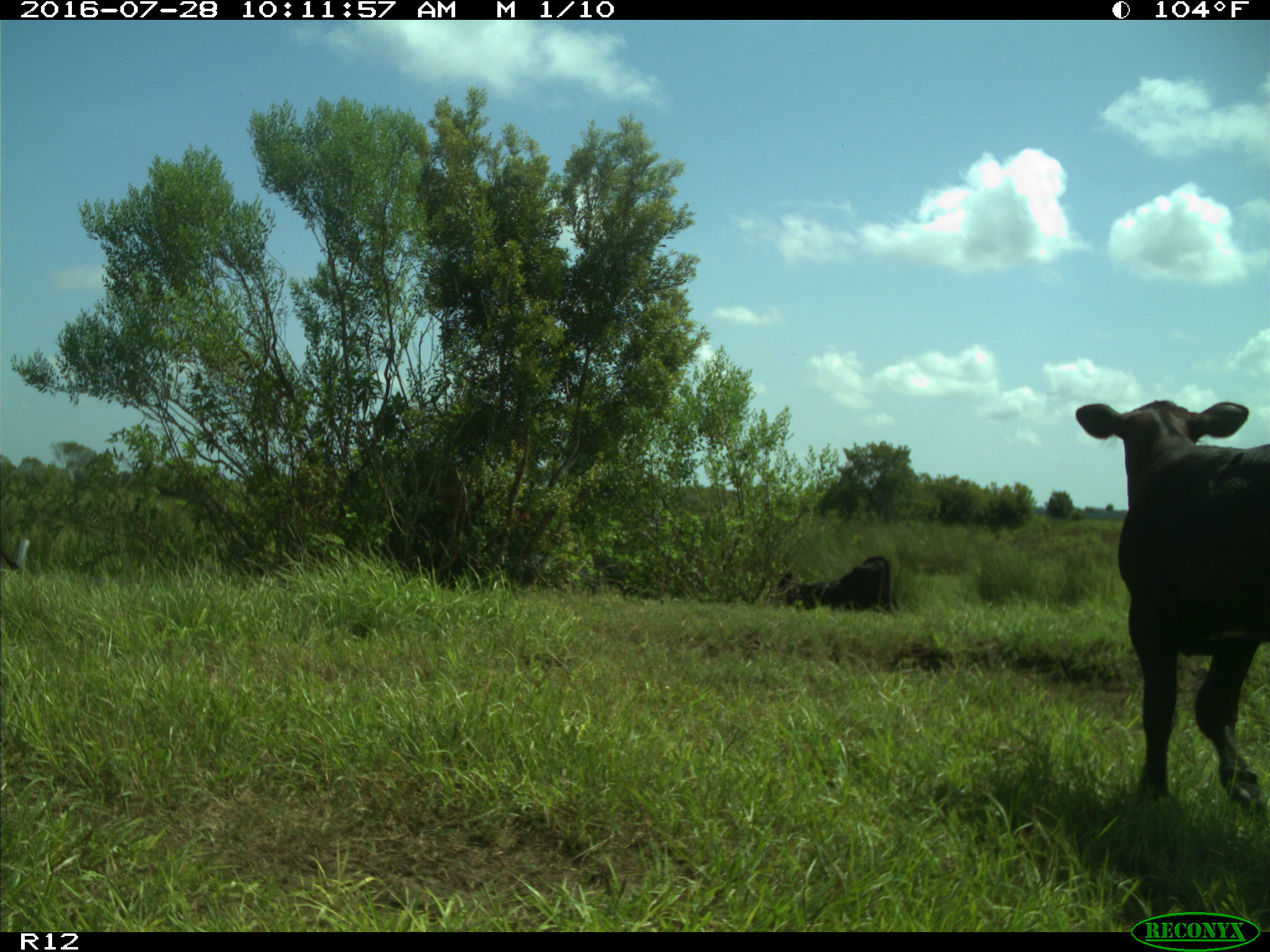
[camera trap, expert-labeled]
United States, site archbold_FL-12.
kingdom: Animalia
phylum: Chordata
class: Mammalia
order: Artiodactyla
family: Bovidae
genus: Bos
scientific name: Bos taurus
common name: domestic cow